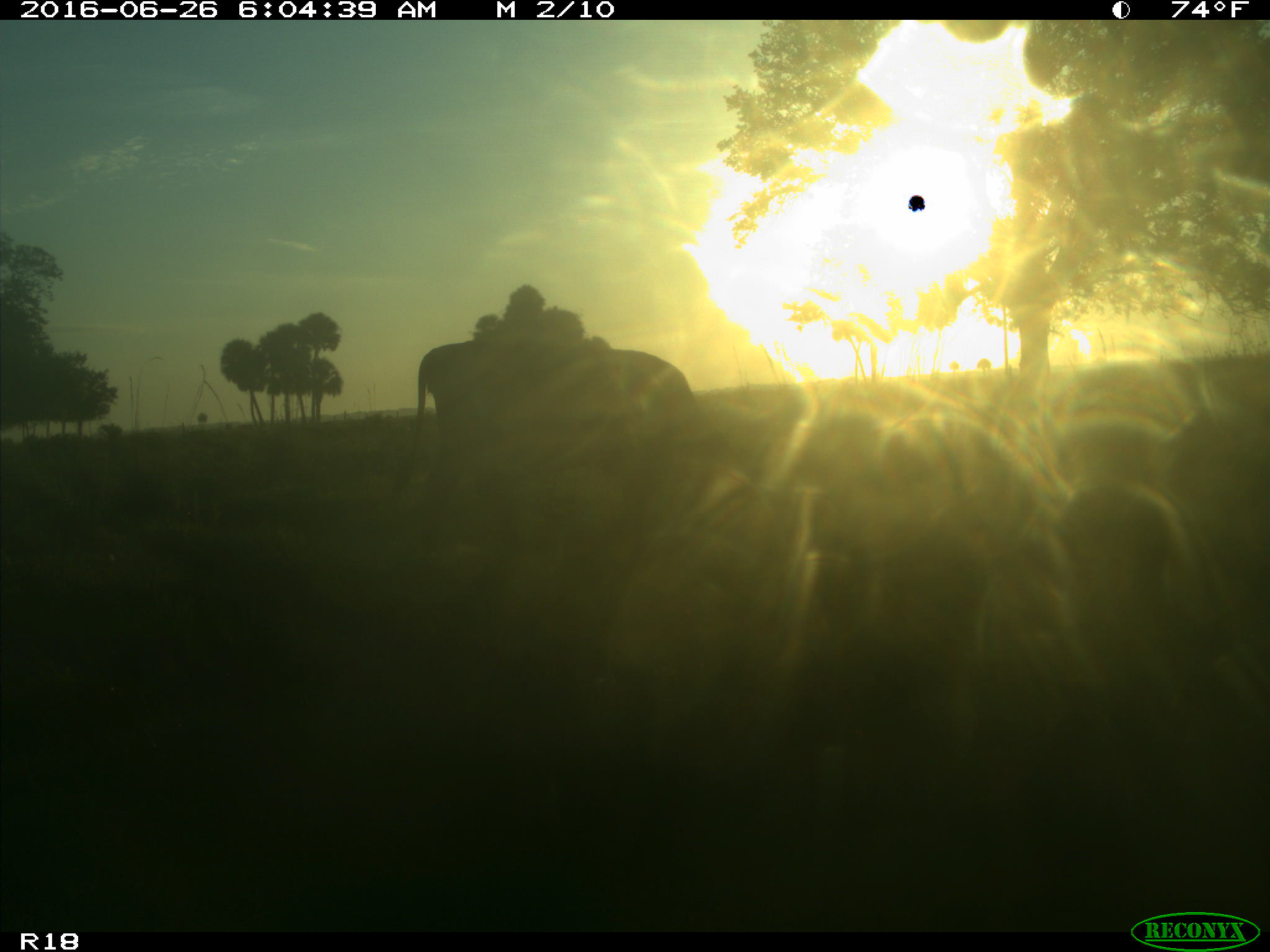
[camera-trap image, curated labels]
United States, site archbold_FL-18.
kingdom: Animalia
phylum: Chordata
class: Mammalia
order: Artiodactyla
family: Bovidae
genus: Bos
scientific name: Bos taurus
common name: domestic cow